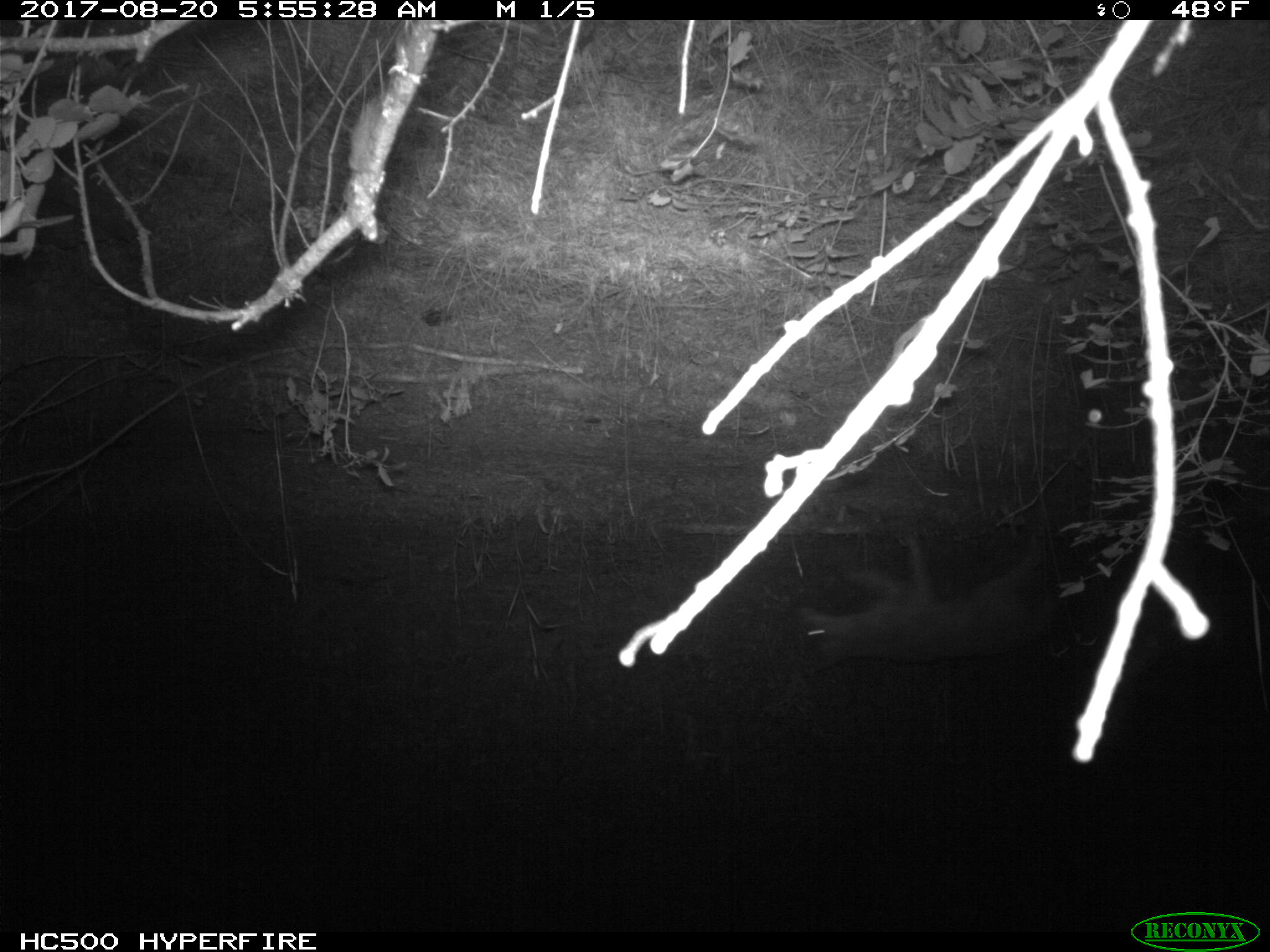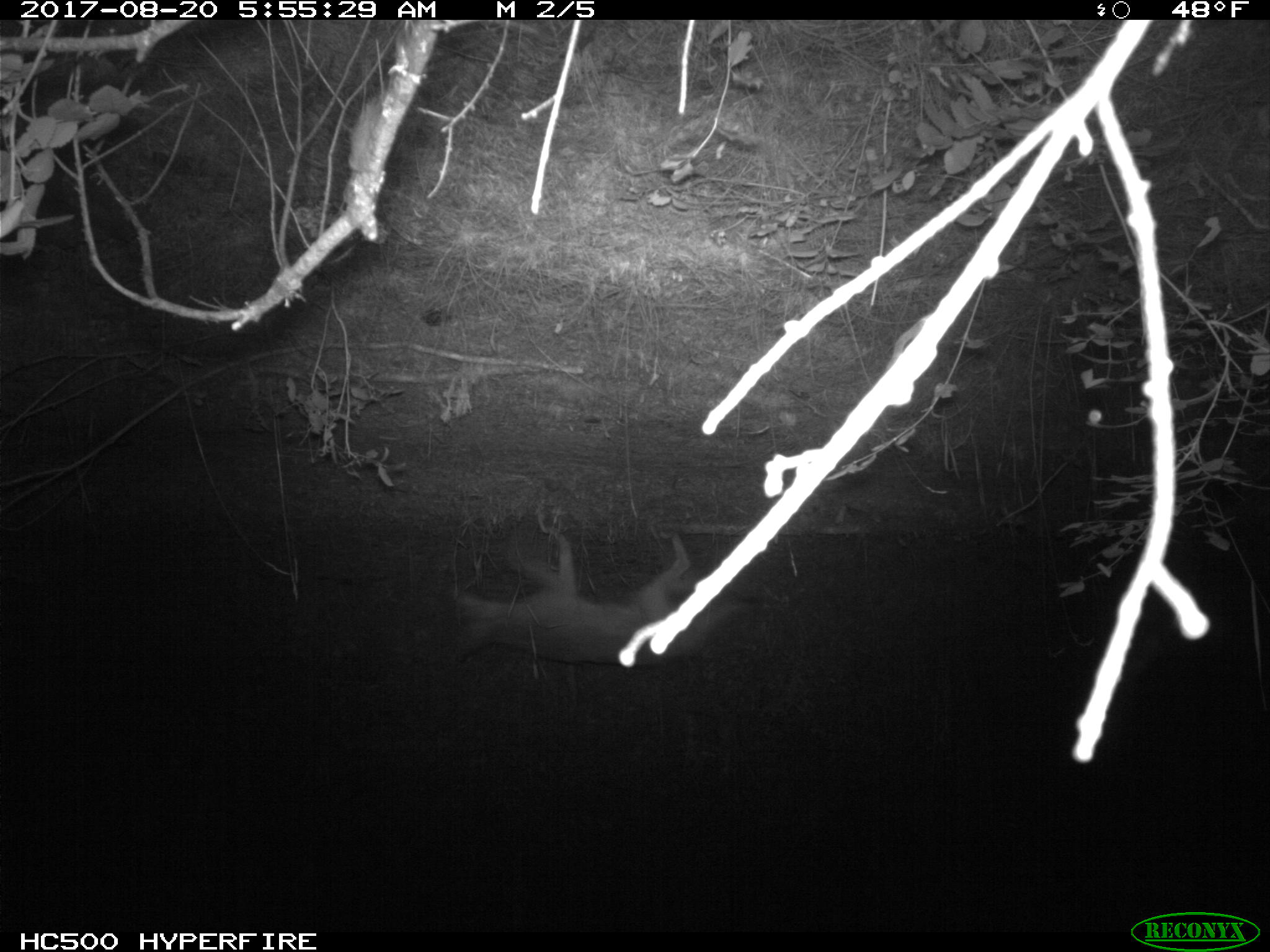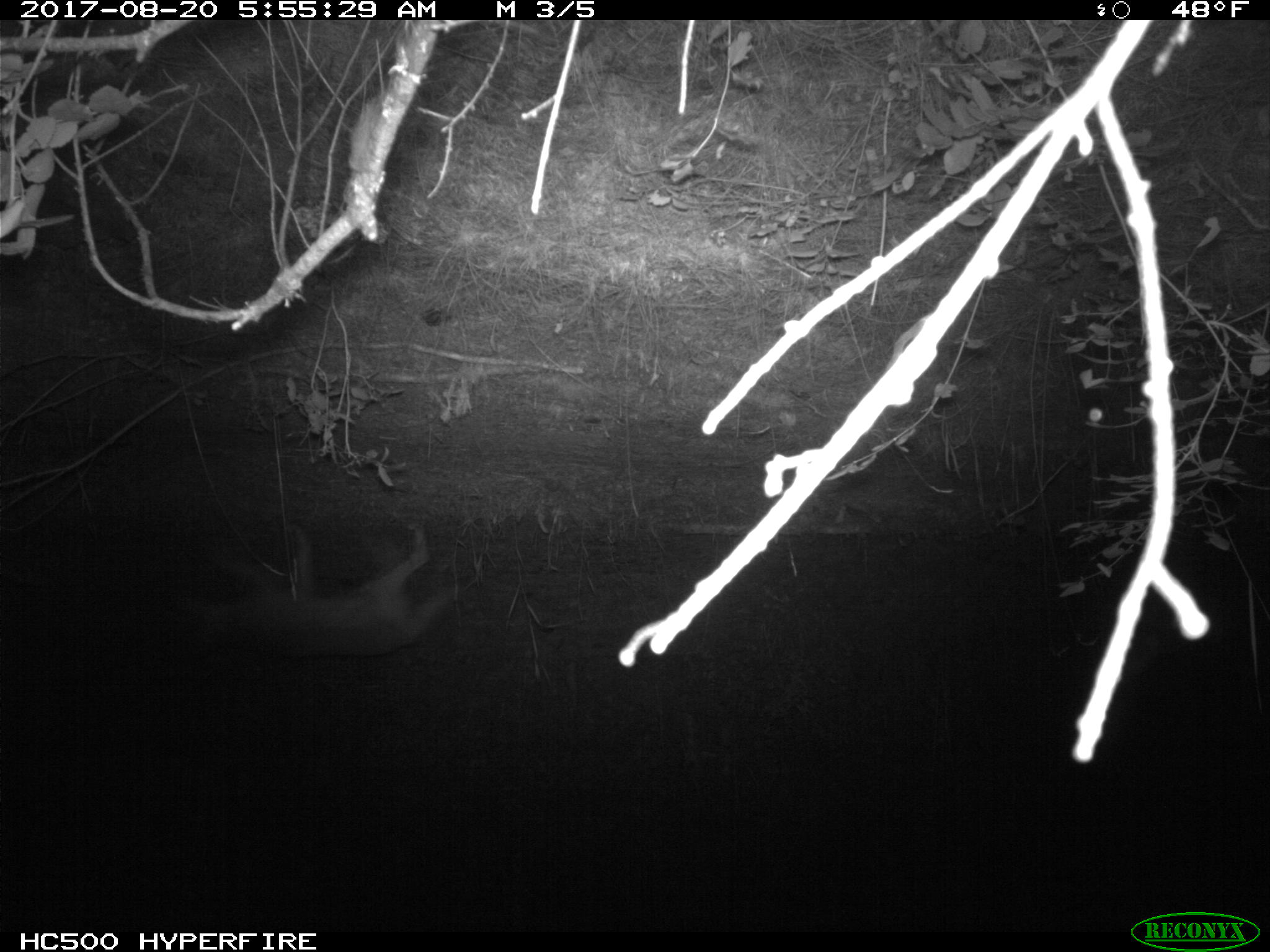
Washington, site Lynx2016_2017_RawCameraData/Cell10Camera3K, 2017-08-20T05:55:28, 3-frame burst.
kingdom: Animalia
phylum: Chordata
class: Mammalia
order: Carnivora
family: Canidae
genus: Canis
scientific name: Canis latrans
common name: coyote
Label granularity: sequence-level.